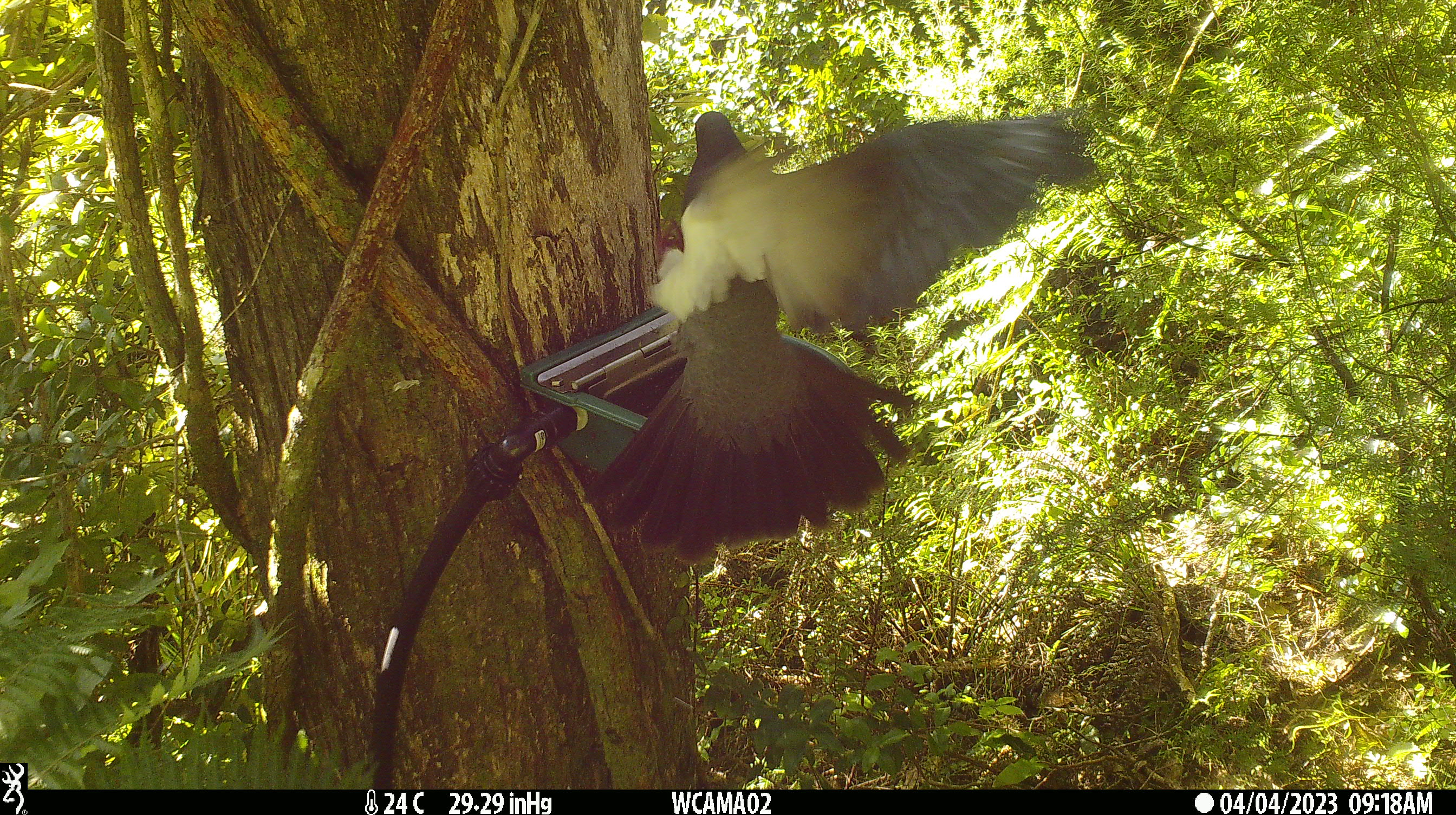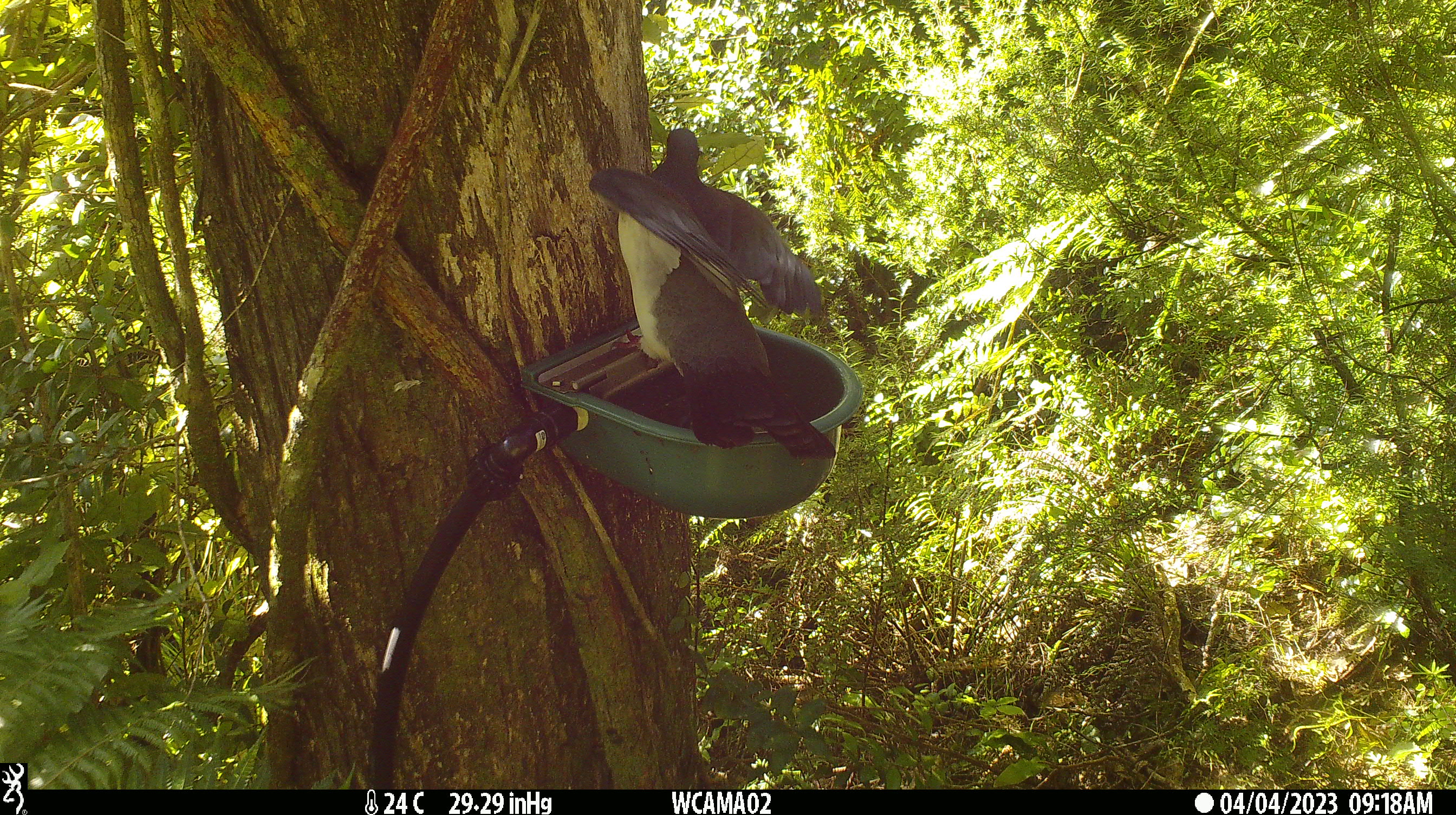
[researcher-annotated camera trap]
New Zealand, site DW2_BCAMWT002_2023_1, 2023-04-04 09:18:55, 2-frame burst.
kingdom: Animalia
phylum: Chordata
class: Aves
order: Columbiformes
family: Columbidae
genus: Hemiphaga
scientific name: Hemiphaga novaeseelandiae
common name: new zealand pigeon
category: kereru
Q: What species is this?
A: Kereru (new zealand pigeon) (Hemiphaga novaeseelandiae).